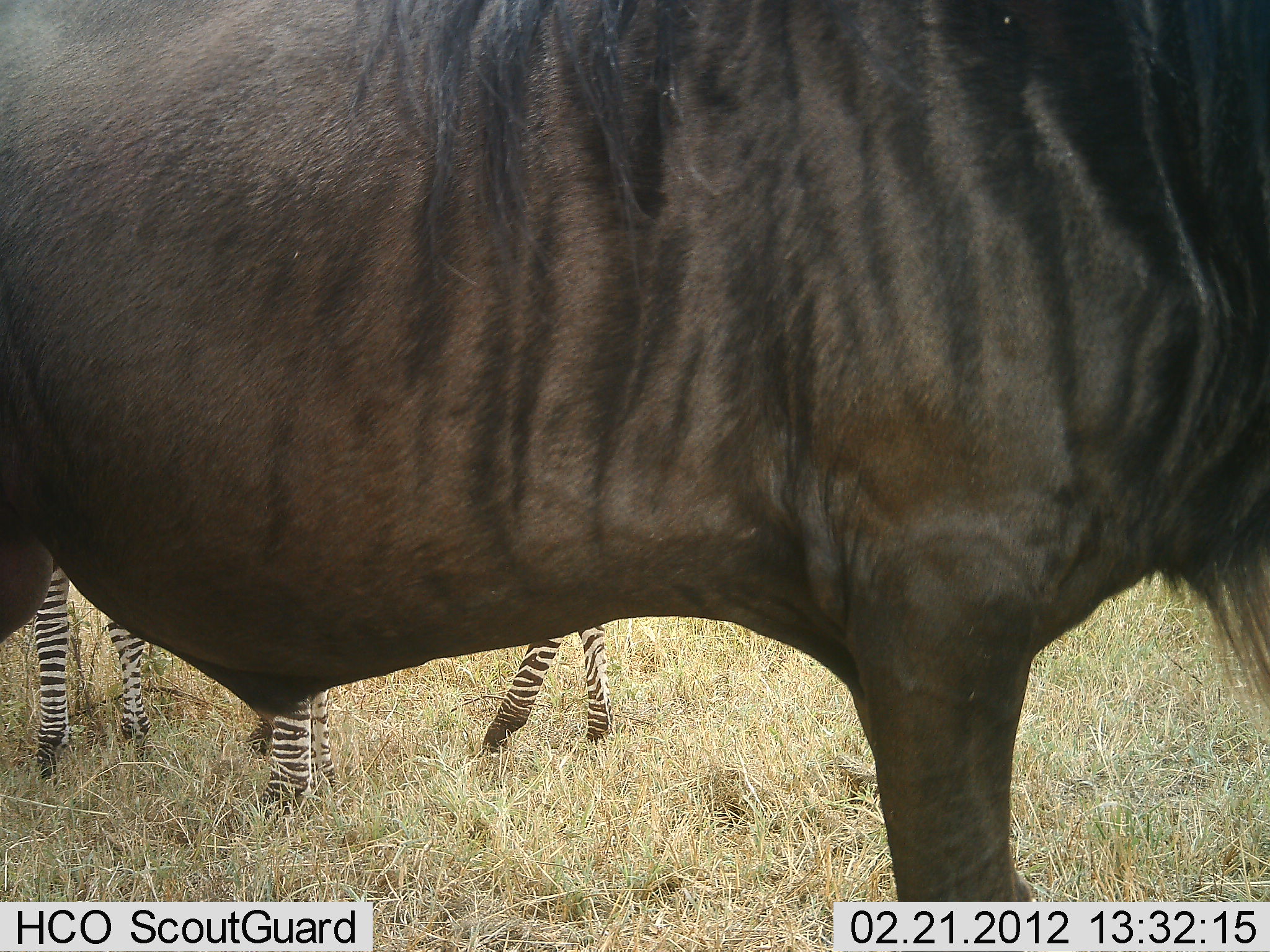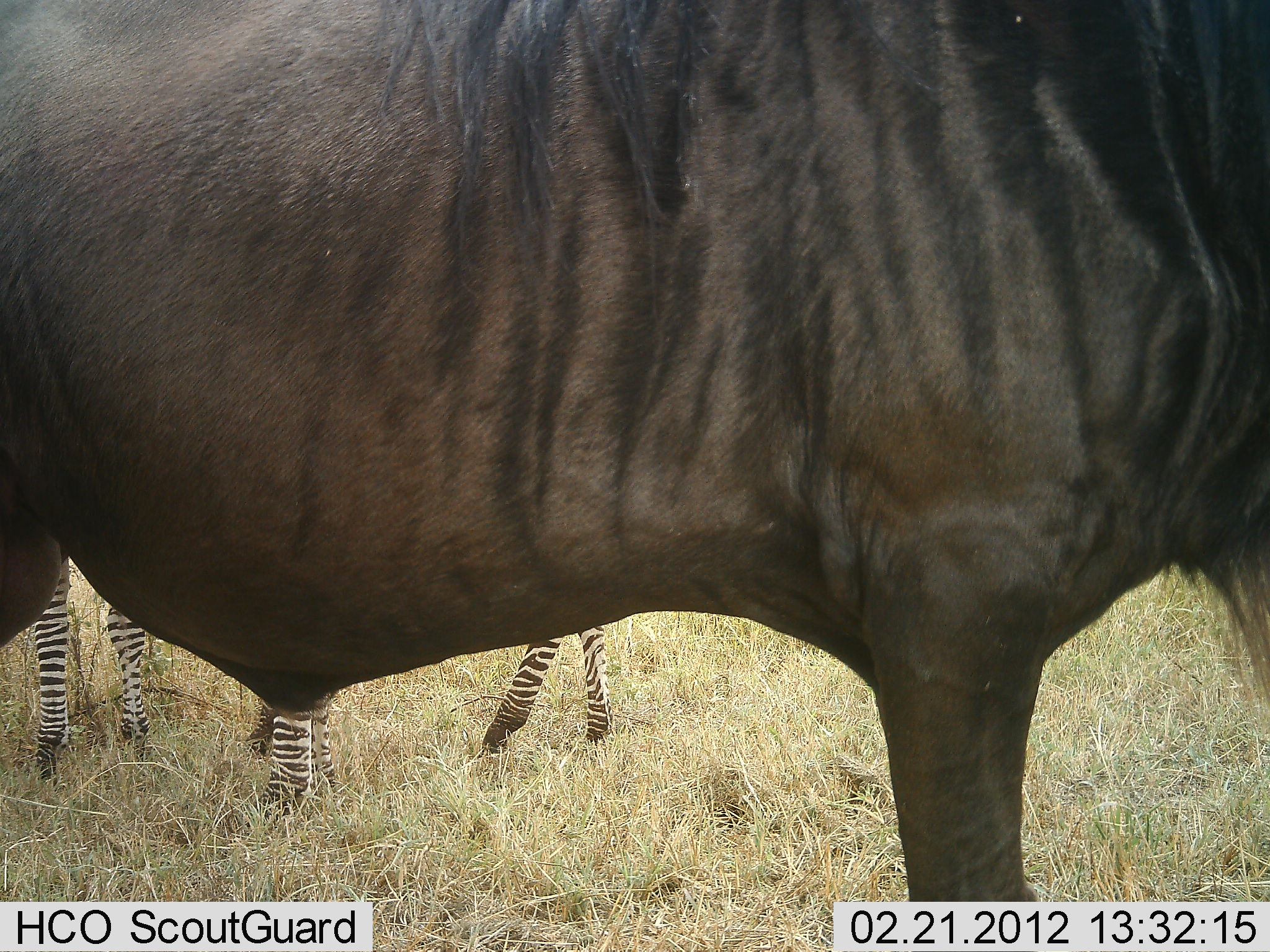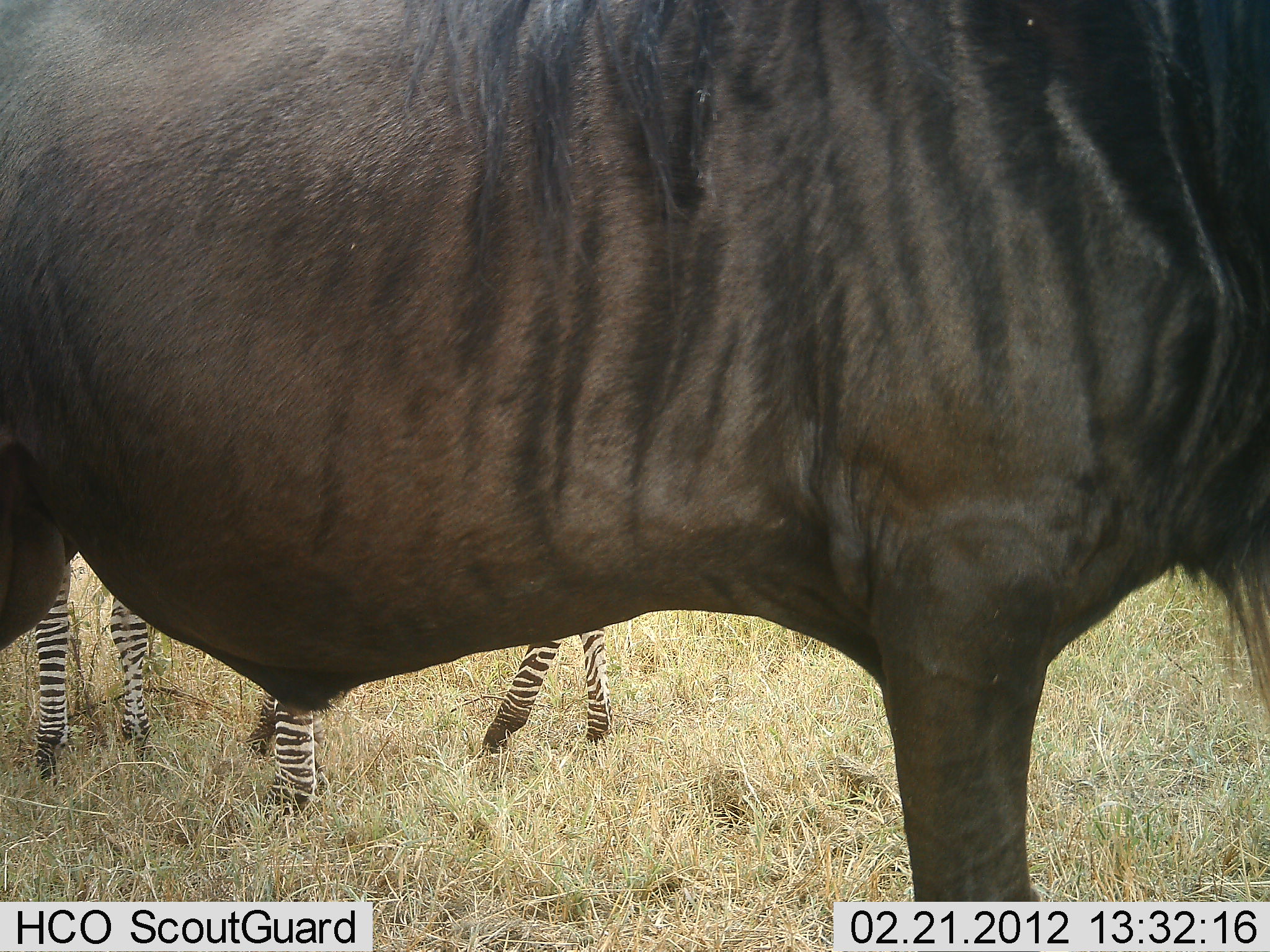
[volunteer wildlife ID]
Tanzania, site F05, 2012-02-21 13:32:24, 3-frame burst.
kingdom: Animalia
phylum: Chordata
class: Mammalia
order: Artiodactyla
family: Bovidae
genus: Connochaetes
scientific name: Connochaetes taurinus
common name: blue wildebeest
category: wildebeest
Wildebeest (blue wildebeest) (Connochaetes taurinus), count 1. Behavior (volunteer vote fractions): standing 94%, resting 0%, moving 0%, interacting 6%. Young present (vote fraction): 0%. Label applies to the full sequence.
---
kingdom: Animalia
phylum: Chordata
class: Mammalia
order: Perissodactyla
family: Equidae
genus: Equus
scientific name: Equus quagga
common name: plains zebra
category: zebra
Zebra (plains zebra) (Equus quagga), count 2. Behavior (volunteer vote fractions): standing 94%, resting 0%, moving 0%, interacting 0%. Young present (vote fraction): 6%. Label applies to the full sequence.